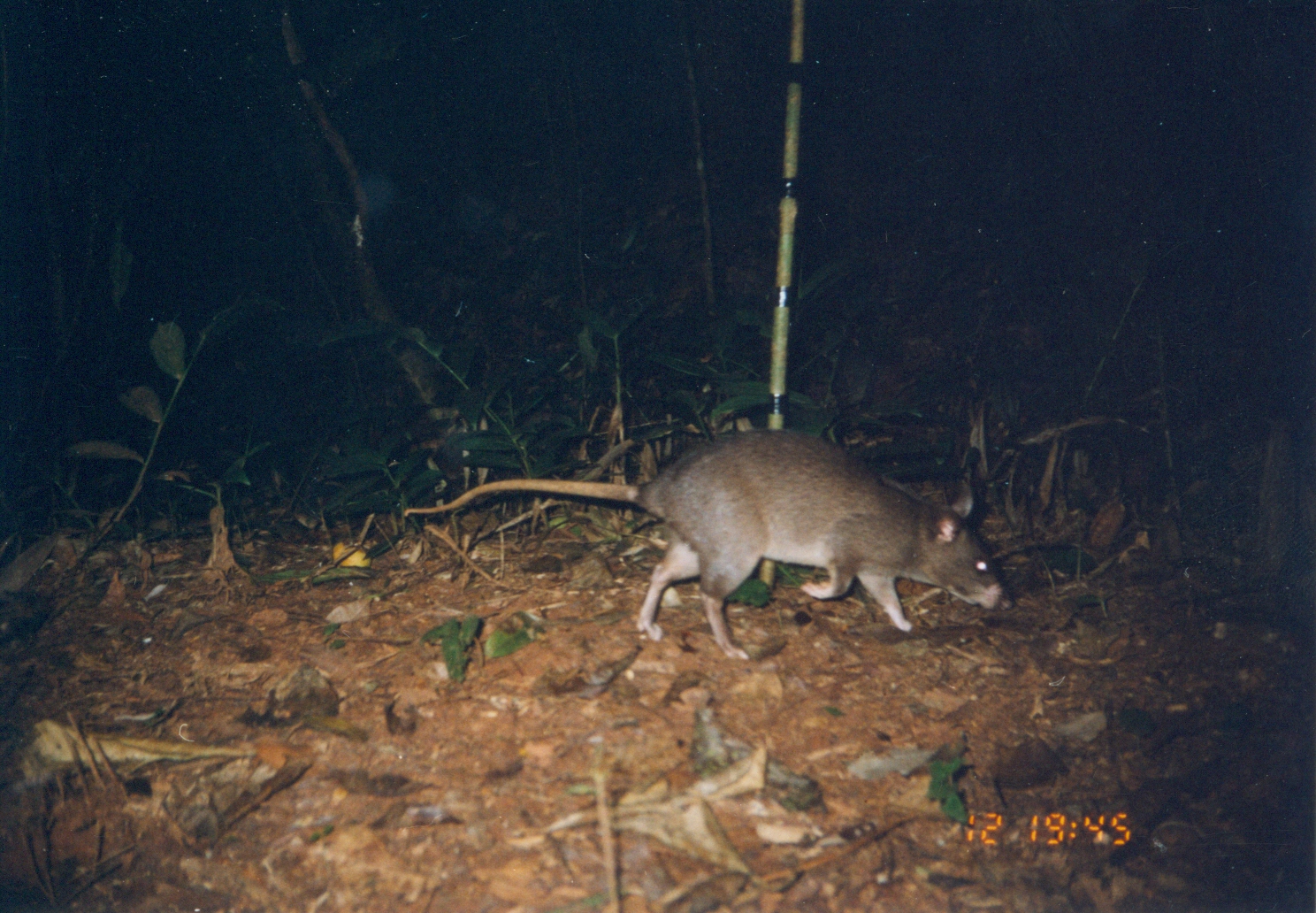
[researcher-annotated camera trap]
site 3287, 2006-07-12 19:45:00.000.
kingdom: Animalia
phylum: Chordata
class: Mammalia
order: Rodentia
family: Nesomyidae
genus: Cricetomys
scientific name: Cricetomys gambianus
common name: african giant pouched rat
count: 1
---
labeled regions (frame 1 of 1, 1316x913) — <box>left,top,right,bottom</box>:
cricetomys gambianus: <box>401,424,1005,659</box>